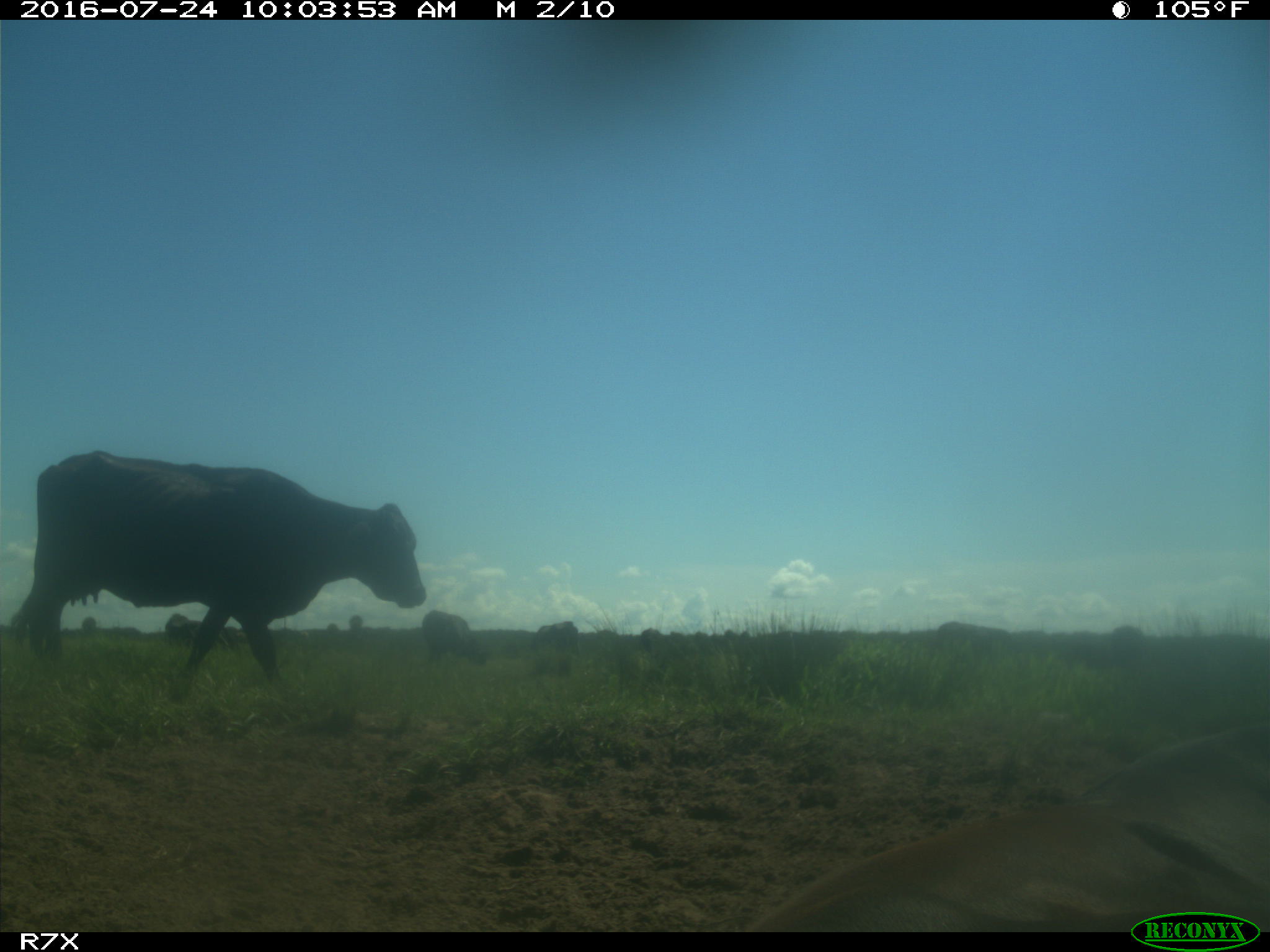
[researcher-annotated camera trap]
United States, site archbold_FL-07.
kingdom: Animalia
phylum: Chordata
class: Mammalia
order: Artiodactyla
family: Bovidae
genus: Bos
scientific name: Bos taurus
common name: domestic cow